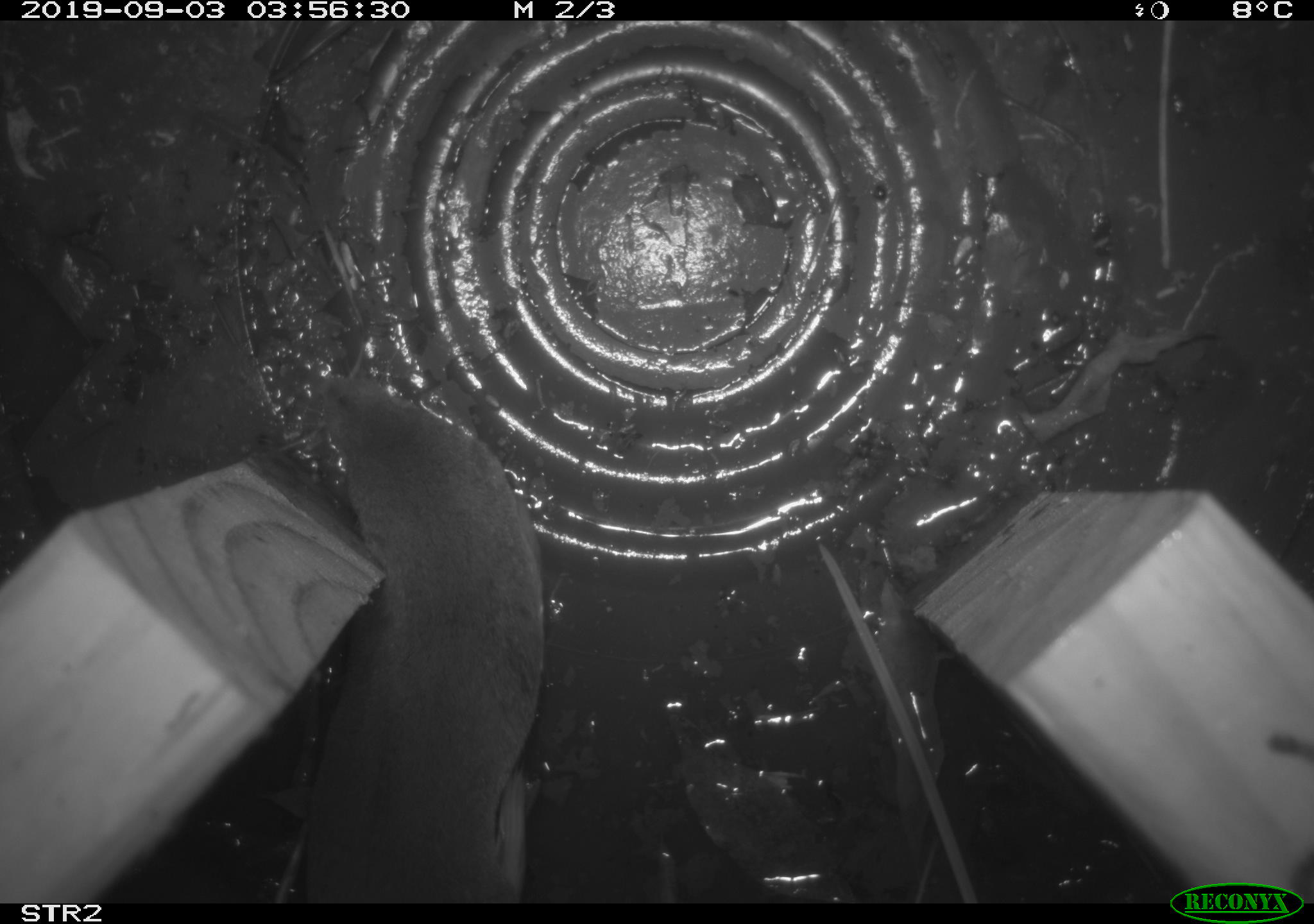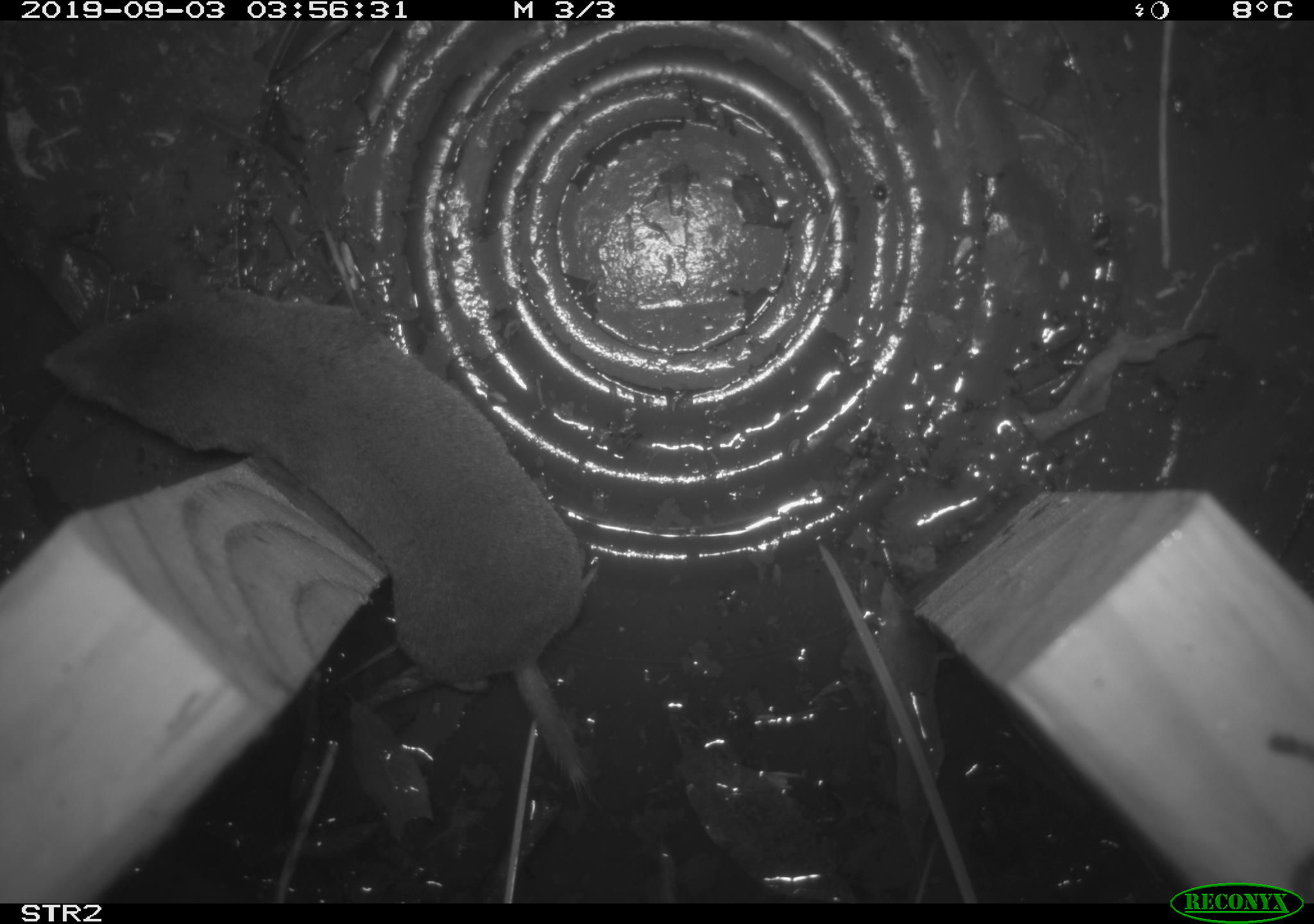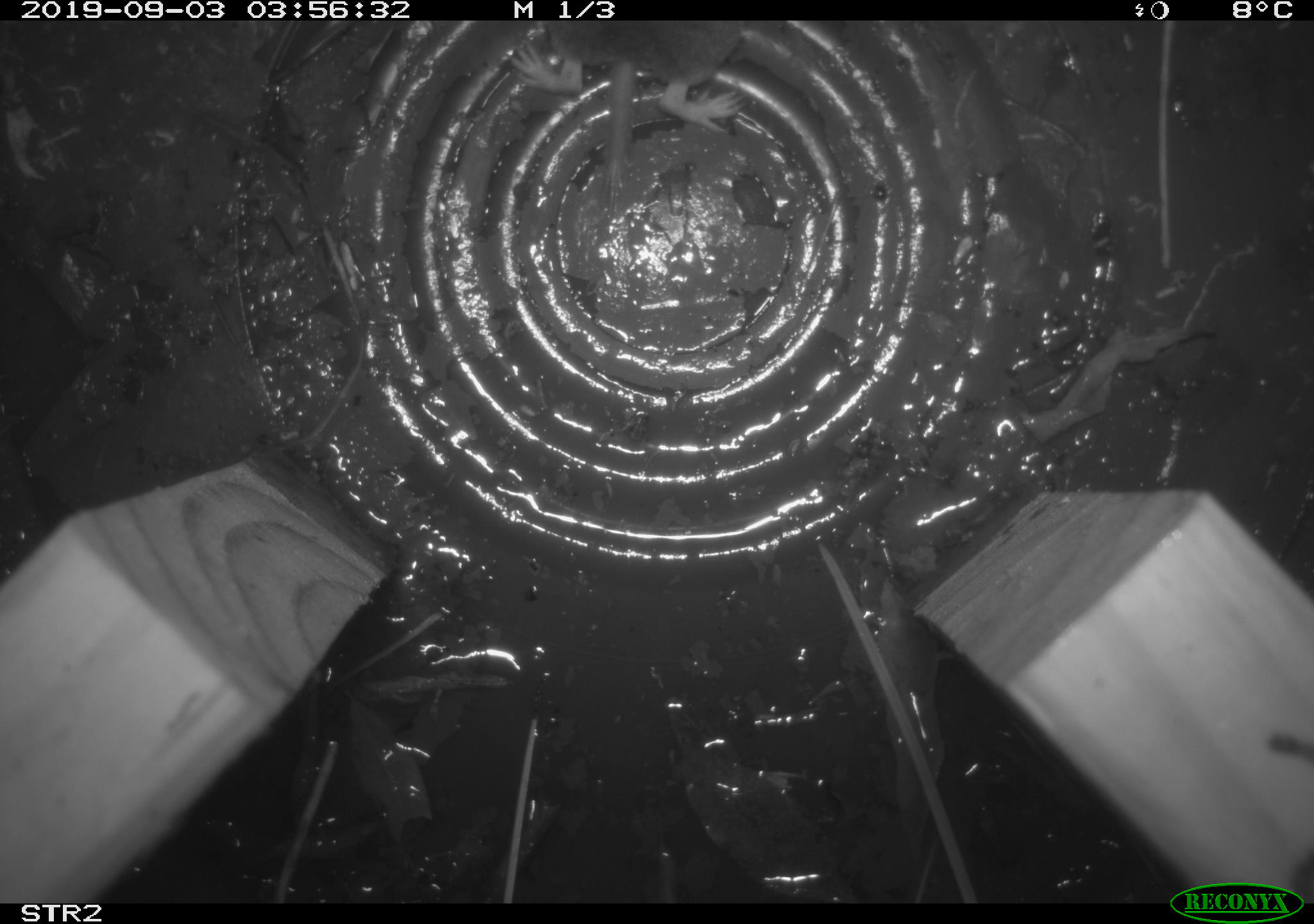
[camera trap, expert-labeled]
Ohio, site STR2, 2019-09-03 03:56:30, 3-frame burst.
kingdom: Animalia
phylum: Chordata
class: Mammalia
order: Eulipotyphla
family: Soricidae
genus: Blarina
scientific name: Blarina brevicauda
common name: northern short-tailed shrew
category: n. short-tailed shrew